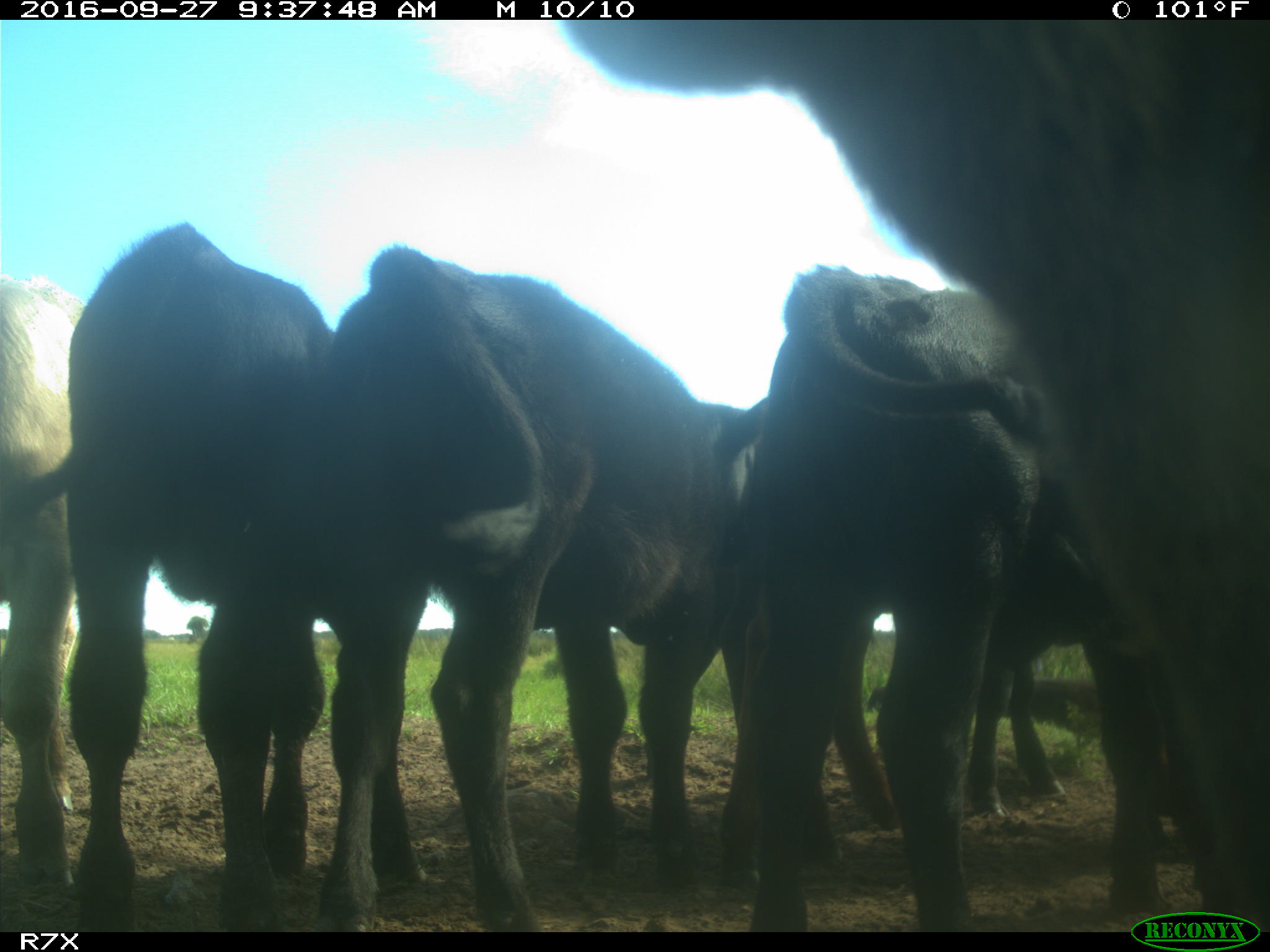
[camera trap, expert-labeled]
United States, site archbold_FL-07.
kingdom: Animalia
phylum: Chordata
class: Mammalia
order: Artiodactyla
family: Bovidae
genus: Bos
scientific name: Bos taurus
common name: domestic cow